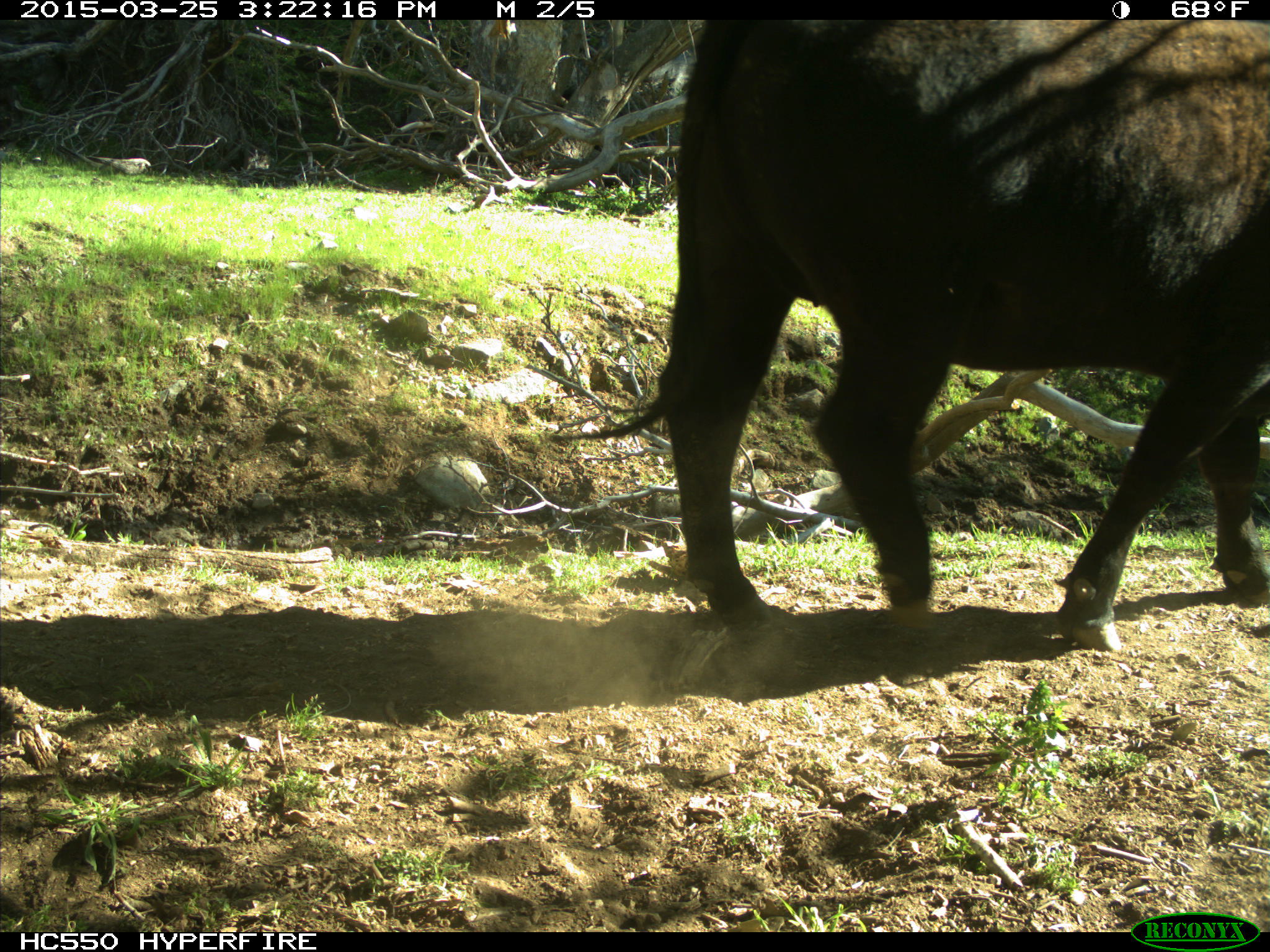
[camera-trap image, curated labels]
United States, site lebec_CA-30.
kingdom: Animalia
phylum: Chordata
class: Mammalia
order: Artiodactyla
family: Bovidae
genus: Bos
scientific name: Bos taurus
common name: domestic cow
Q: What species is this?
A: Bos taurus (domestic cow).